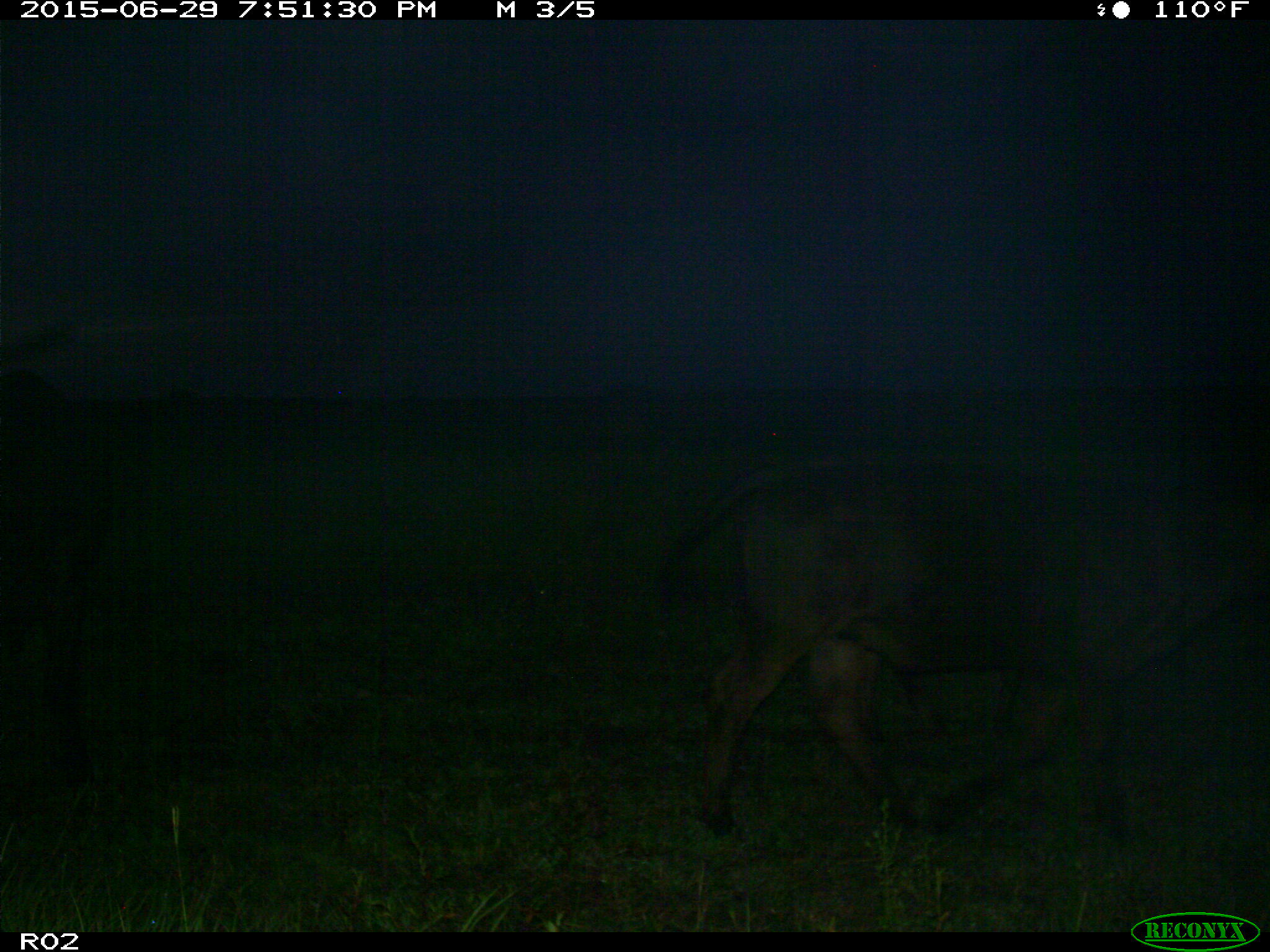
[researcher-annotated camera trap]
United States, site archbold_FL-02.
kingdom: Animalia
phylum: Chordata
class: Mammalia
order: Artiodactyla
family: Bovidae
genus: Bos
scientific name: Bos taurus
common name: domestic cow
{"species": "Bos taurus (domestic cow)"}